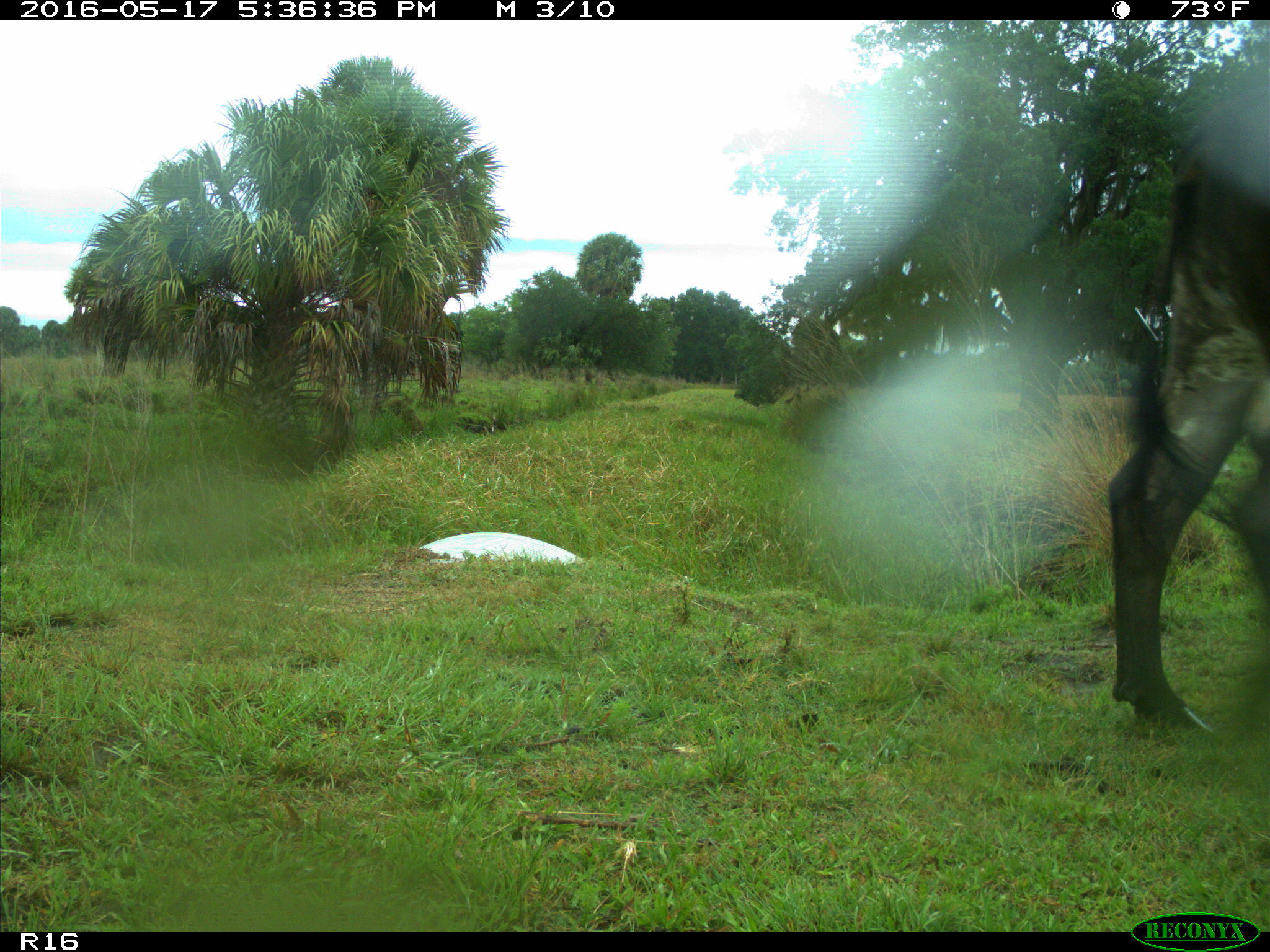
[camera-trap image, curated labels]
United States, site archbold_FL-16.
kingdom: Animalia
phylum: Chordata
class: Mammalia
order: Artiodactyla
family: Bovidae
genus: Bos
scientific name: Bos taurus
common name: domestic cow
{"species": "Bos taurus (domestic cow)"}